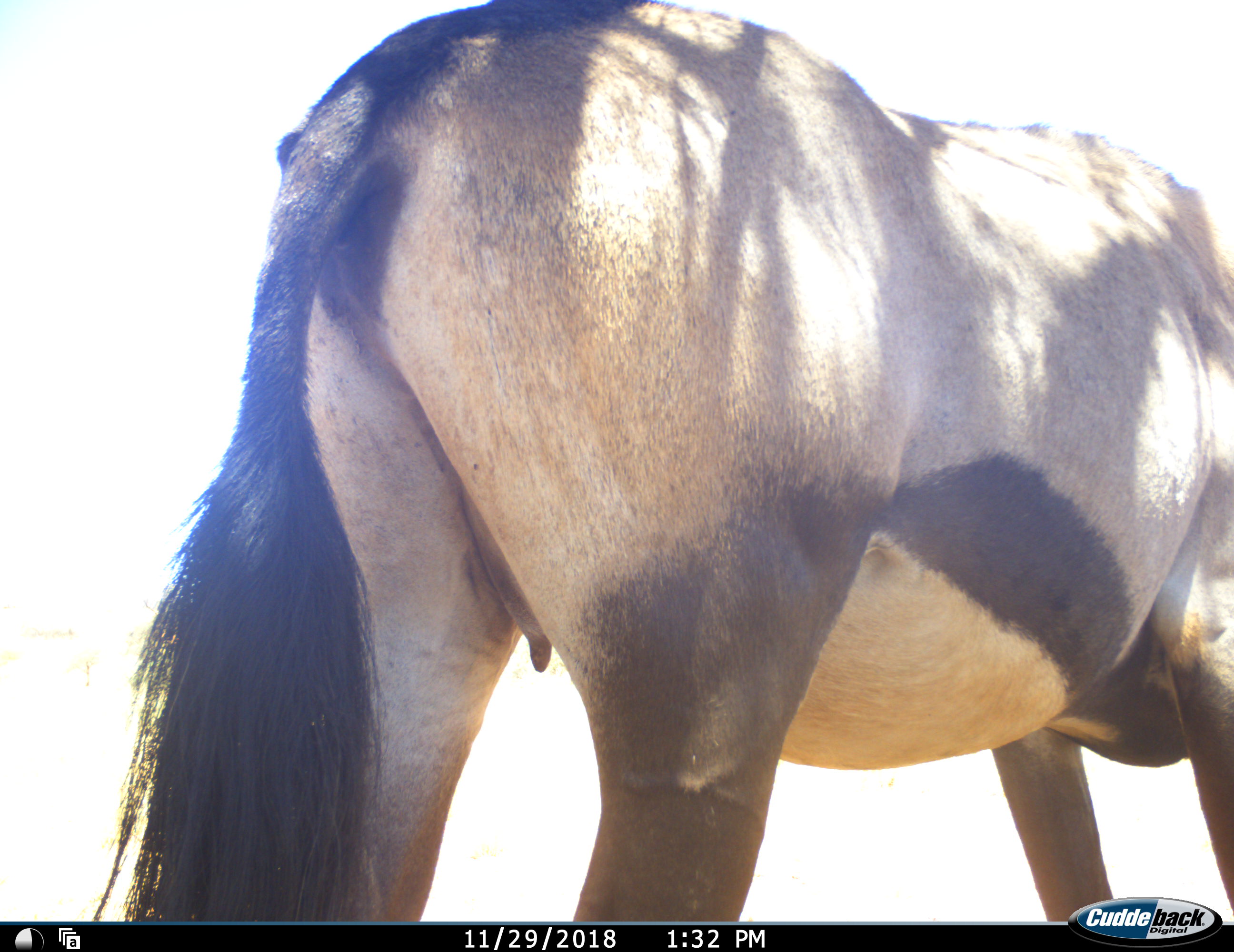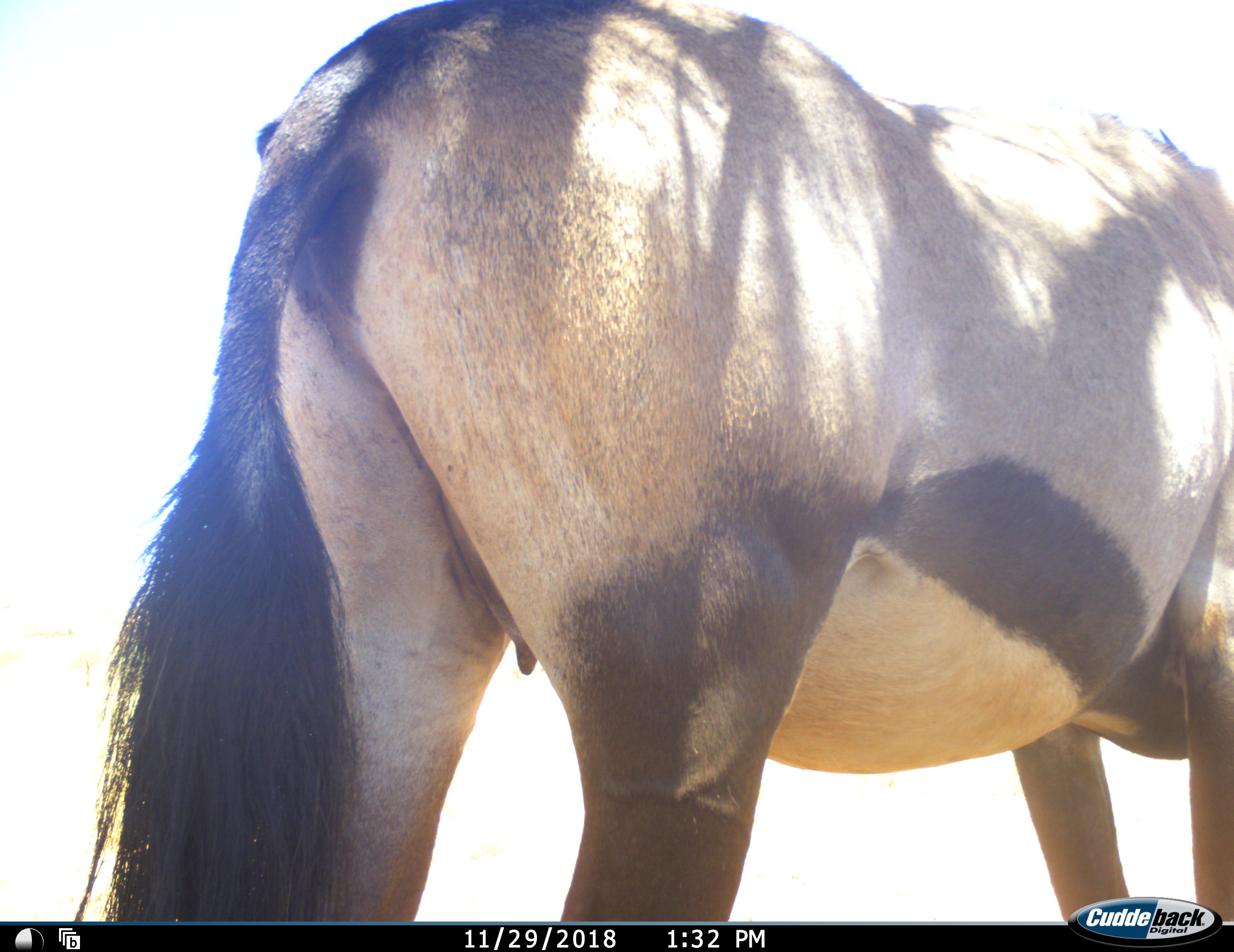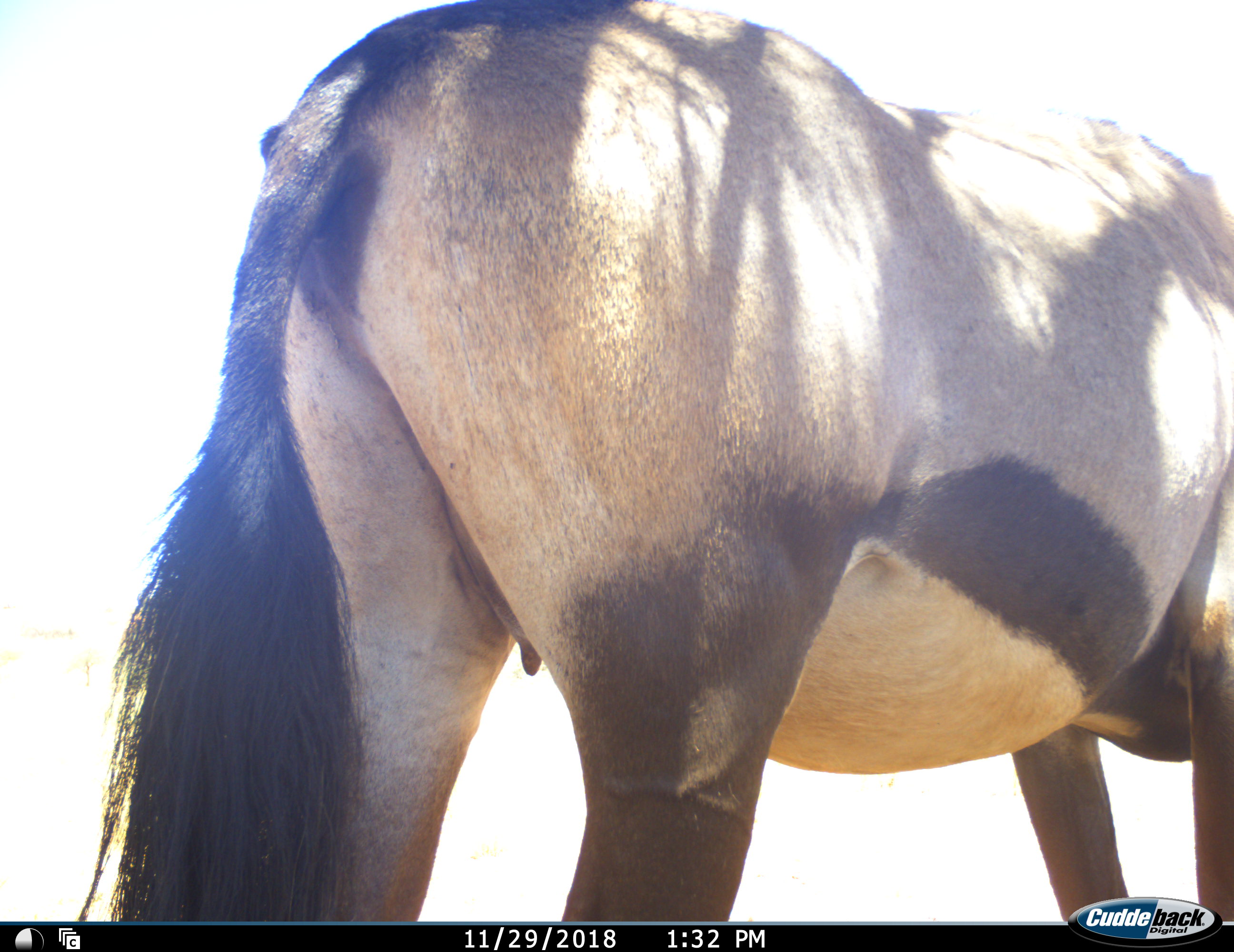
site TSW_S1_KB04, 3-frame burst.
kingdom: Animalia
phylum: Chordata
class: Mammalia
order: Artiodactyla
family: Bovidae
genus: Oryx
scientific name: Oryx gazella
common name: gemsbok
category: oryx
Oryx (gemsbok) (Oryx gazella), count 1. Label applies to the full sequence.